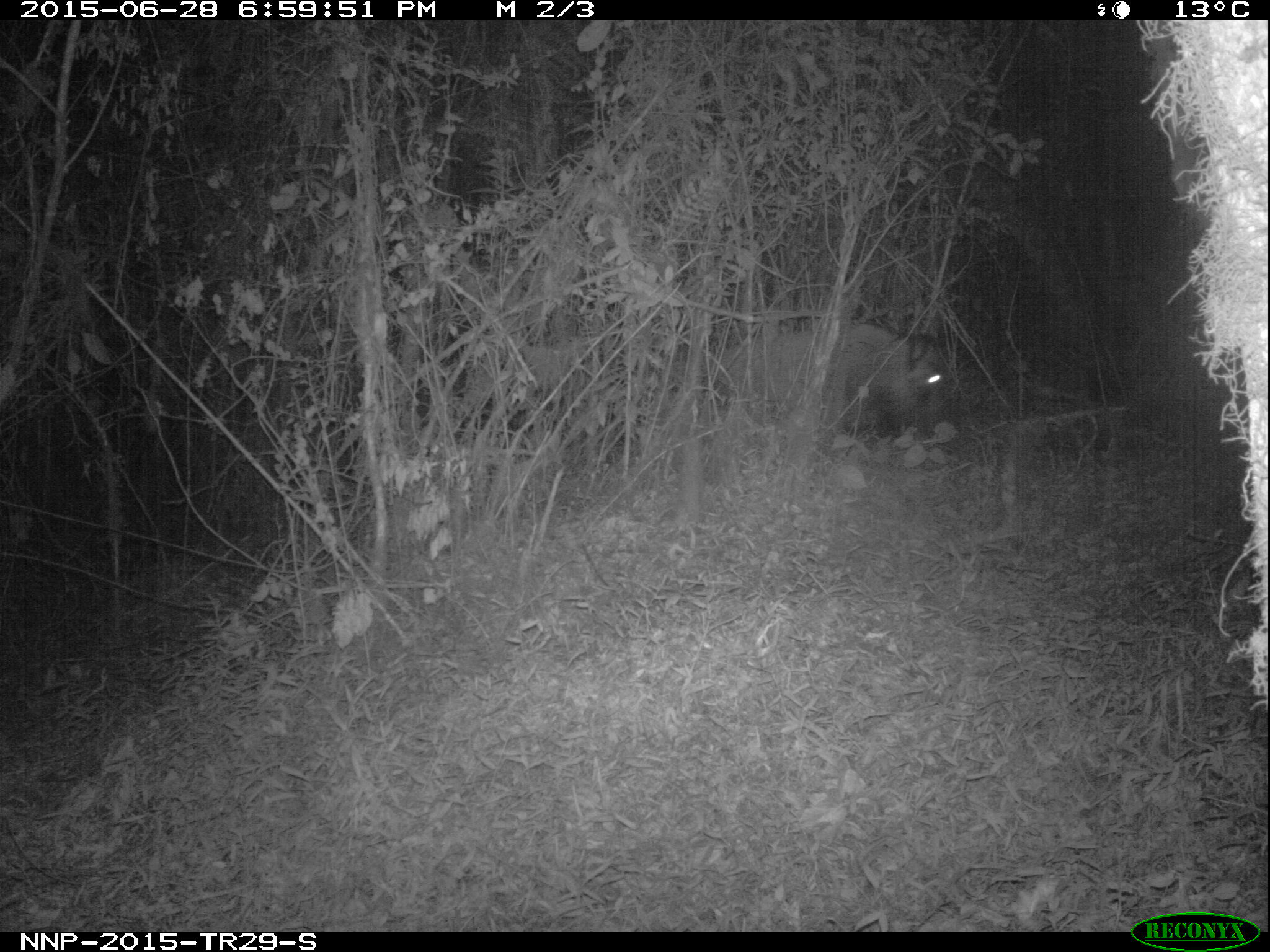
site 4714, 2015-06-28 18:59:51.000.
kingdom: Animalia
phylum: Chordata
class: Mammalia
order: Artiodactyla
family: Suidae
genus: Potamochoerus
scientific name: Potamochoerus larvatus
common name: bushpig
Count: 1.